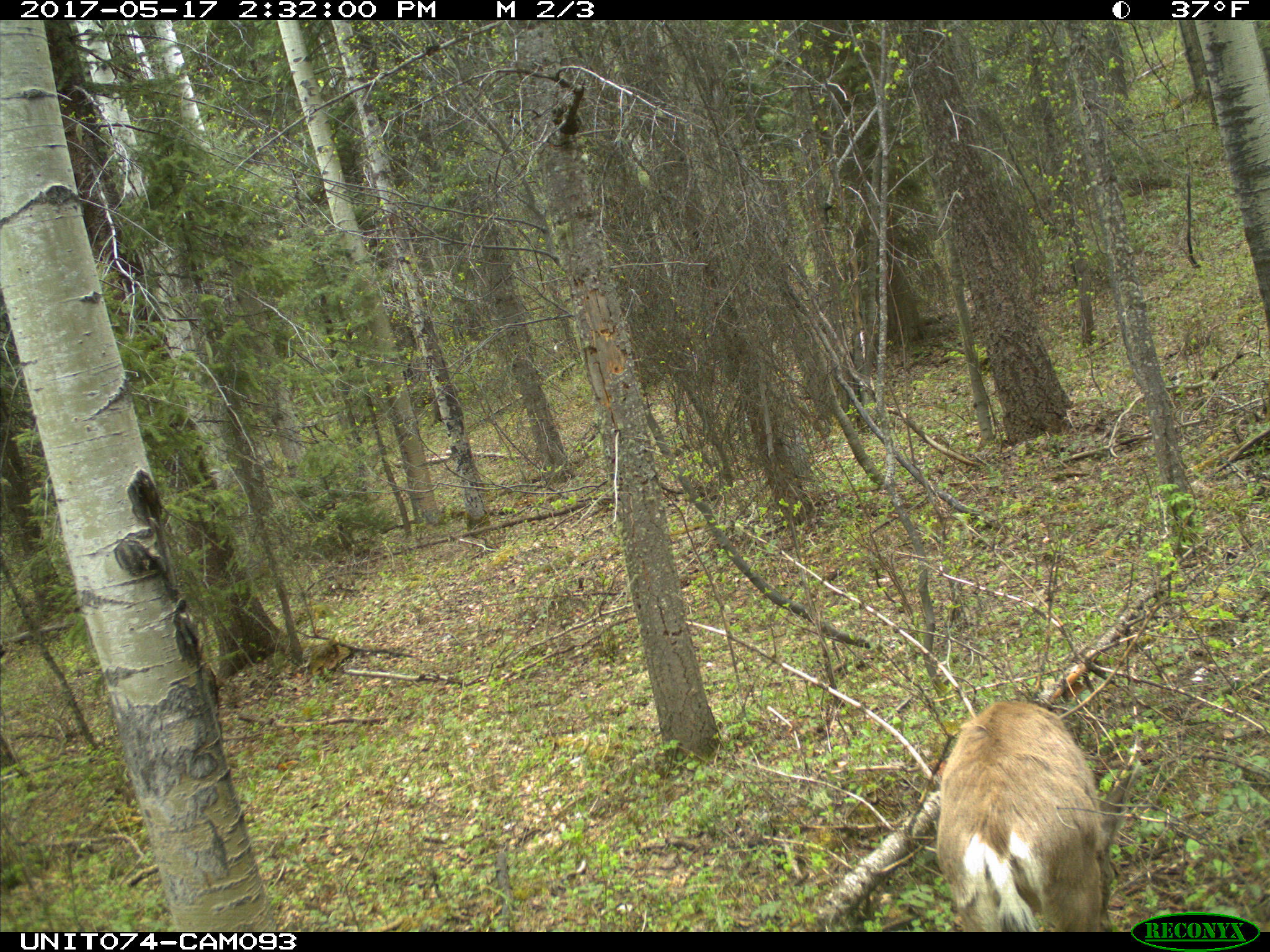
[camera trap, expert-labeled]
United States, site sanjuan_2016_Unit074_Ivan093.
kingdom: Animalia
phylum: Chordata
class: Mammalia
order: Artiodactyla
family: Cervidae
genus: Odocoileus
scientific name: Odocoileus hemionus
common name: mule deer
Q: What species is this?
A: Odocoileus hemionus (mule deer).